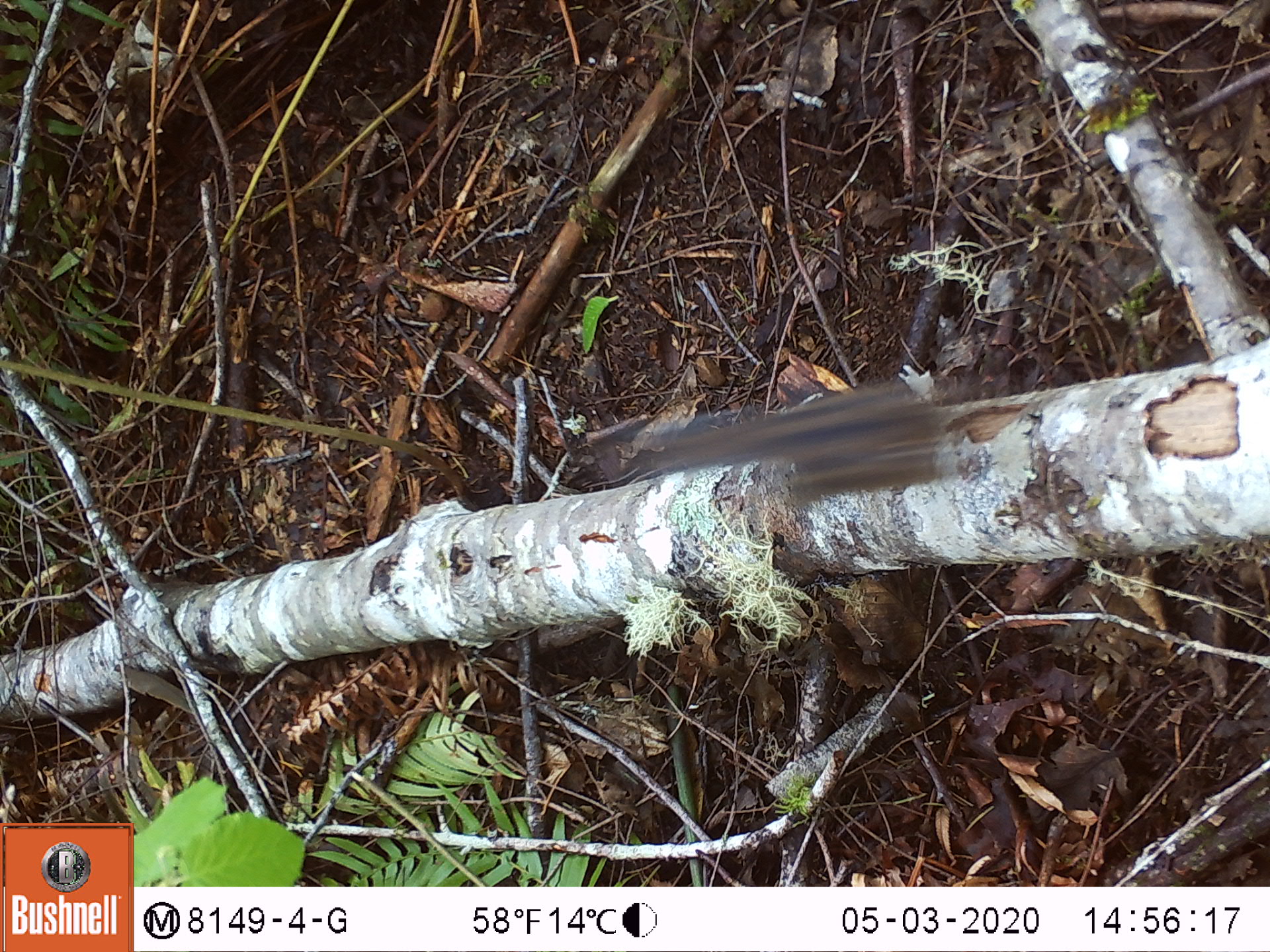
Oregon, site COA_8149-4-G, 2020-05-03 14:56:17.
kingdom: Animalia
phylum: Chordata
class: Mammalia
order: Rodentia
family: Sciuridae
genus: Neotamias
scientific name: Neotamias townsendii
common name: townsend's chipmunk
Townsend's chipmunk (Neotamias townsendii).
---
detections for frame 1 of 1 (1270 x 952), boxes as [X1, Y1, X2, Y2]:
townsend's chipmunk: [603, 370, 956, 510]